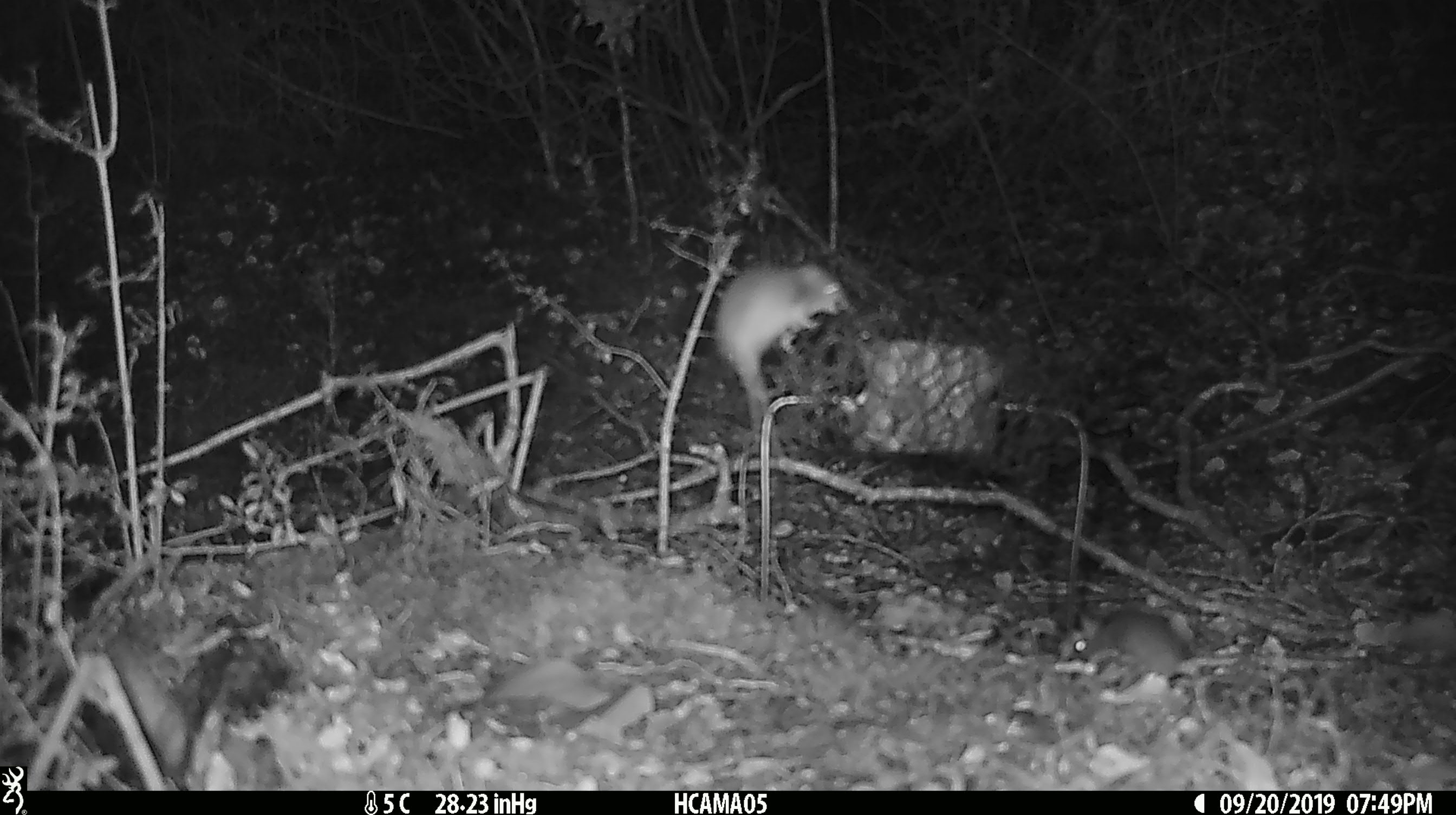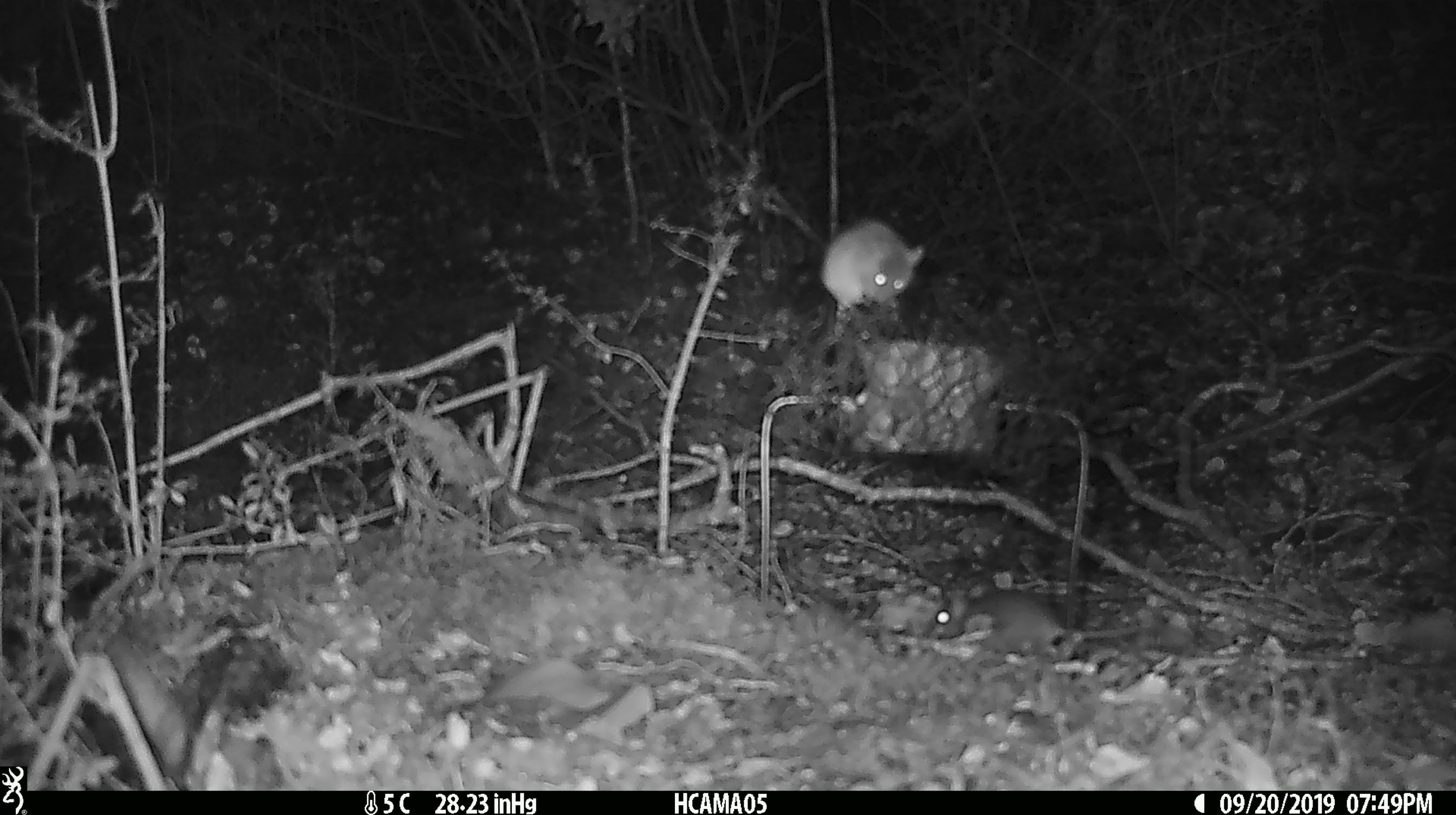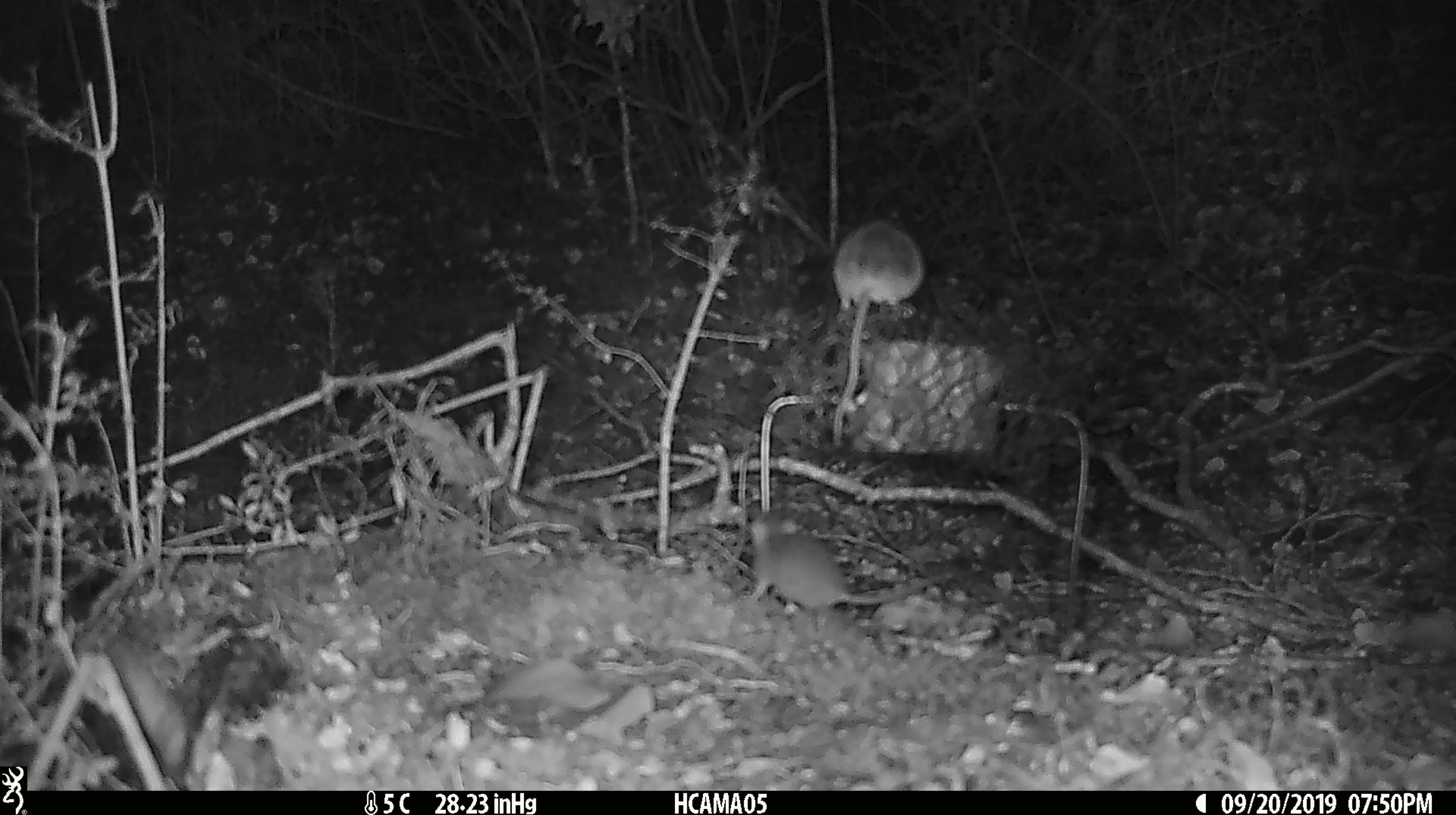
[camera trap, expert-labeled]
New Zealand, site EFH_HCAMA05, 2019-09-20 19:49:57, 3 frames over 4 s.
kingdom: Animalia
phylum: Chordata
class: Mammalia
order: Rodentia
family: Muridae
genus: Mus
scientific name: Mus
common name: mouse